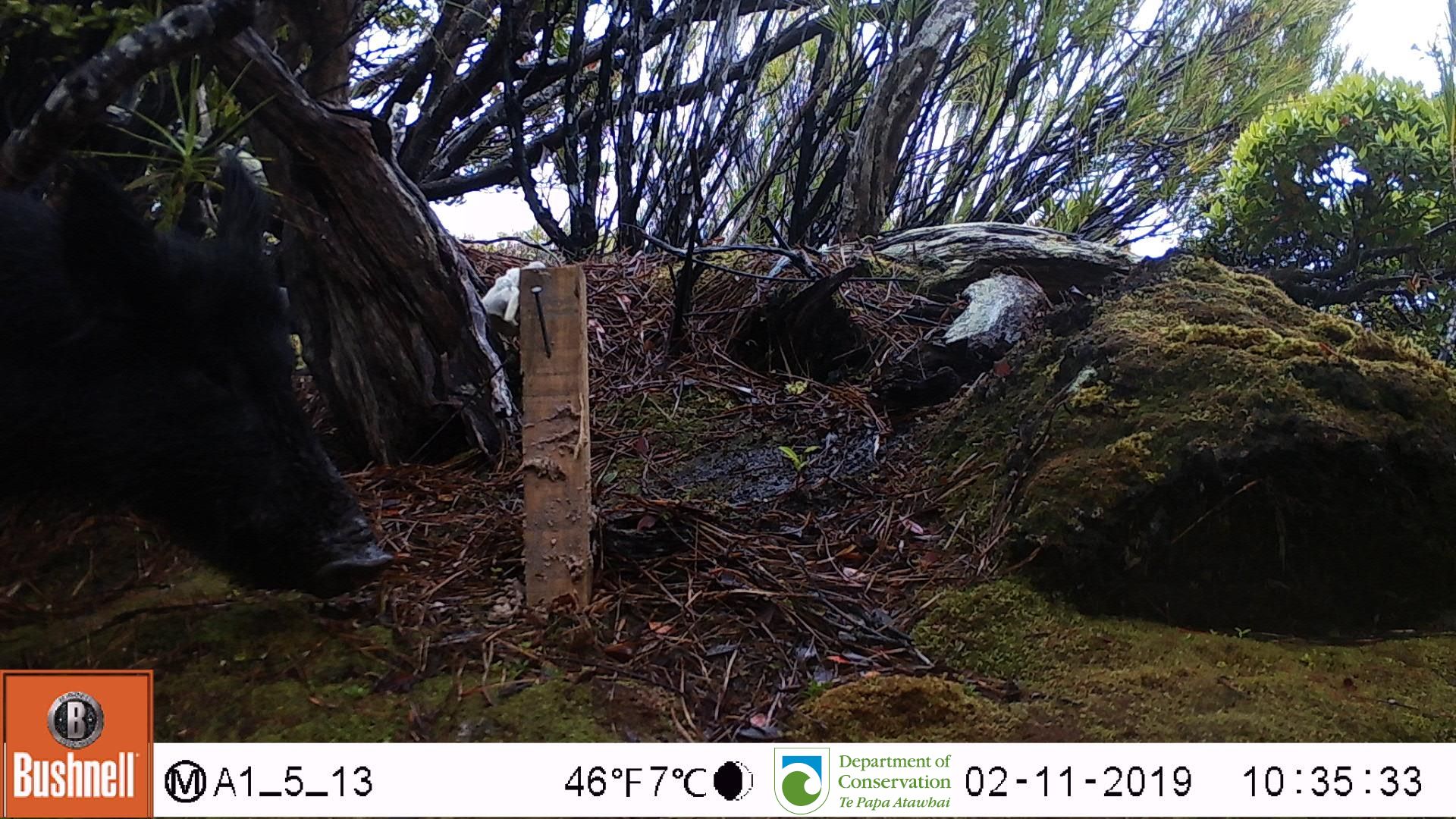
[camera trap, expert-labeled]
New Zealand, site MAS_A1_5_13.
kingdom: Animalia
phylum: Chordata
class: Mammalia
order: Artiodactyla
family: Suidae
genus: Sus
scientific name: Sus scrofa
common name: pig